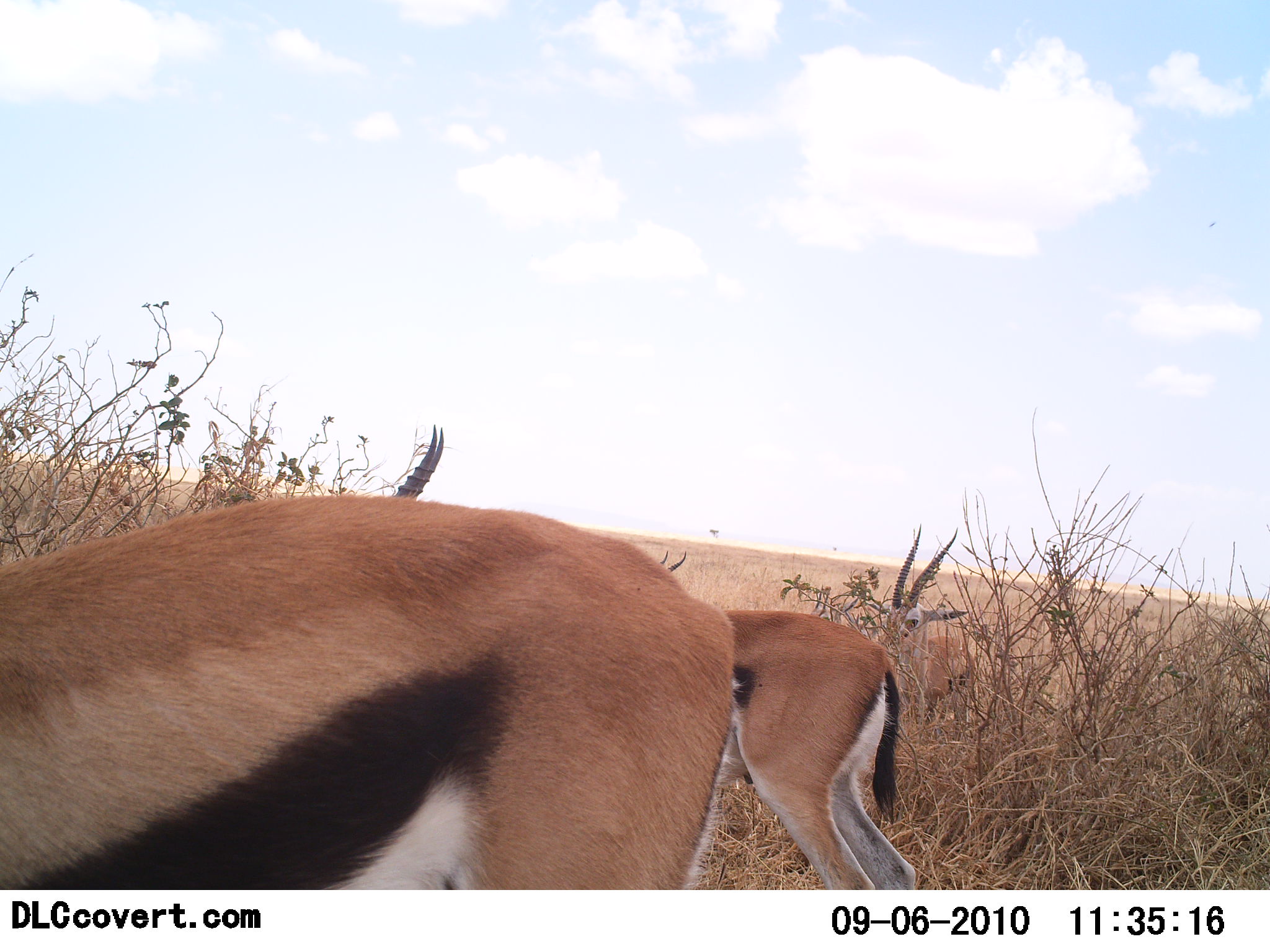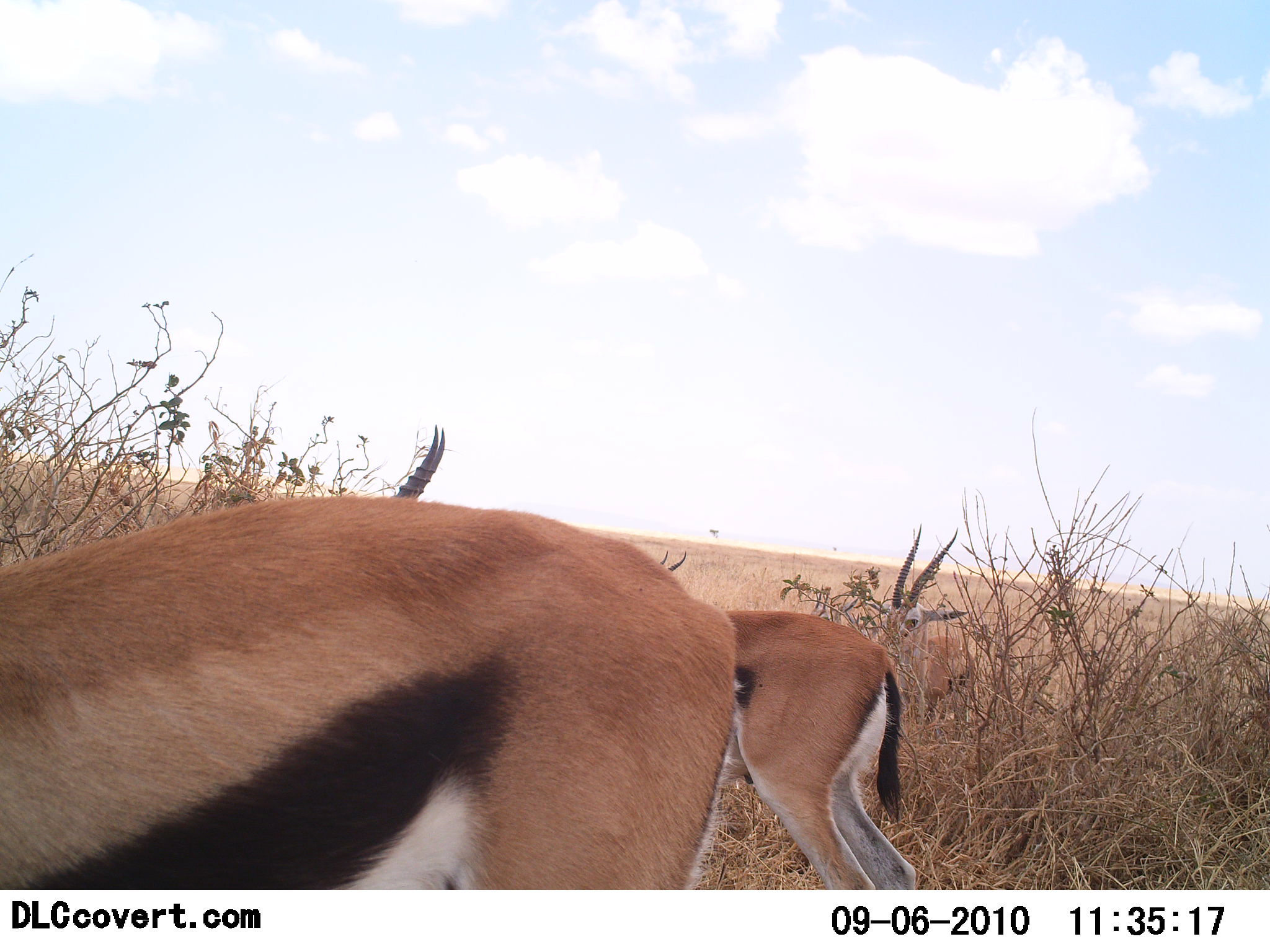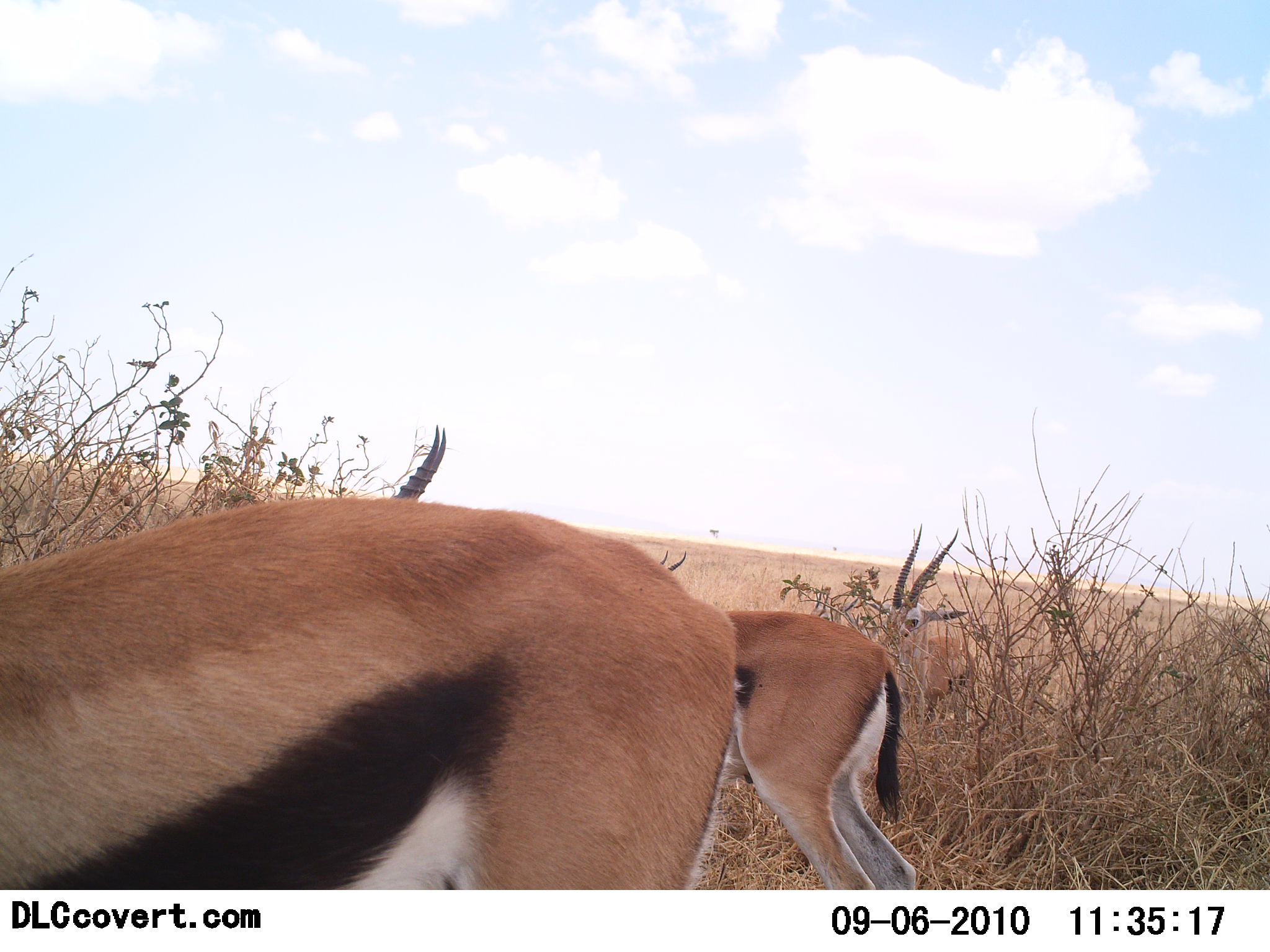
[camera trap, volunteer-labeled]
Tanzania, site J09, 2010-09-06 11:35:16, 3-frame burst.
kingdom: Animalia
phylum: Chordata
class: Mammalia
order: Artiodactyla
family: Bovidae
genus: Eudorcas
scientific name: Eudorcas thomsonii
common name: thomson's gazelle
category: gazellethomsons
Gazellethomsons (thomson's gazelle) (Eudorcas thomsonii), count 3. Behavior (volunteer vote fractions): standing 82%, resting 0%, moving 6%, interacting 0%. Young present (vote fraction): 0%. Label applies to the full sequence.